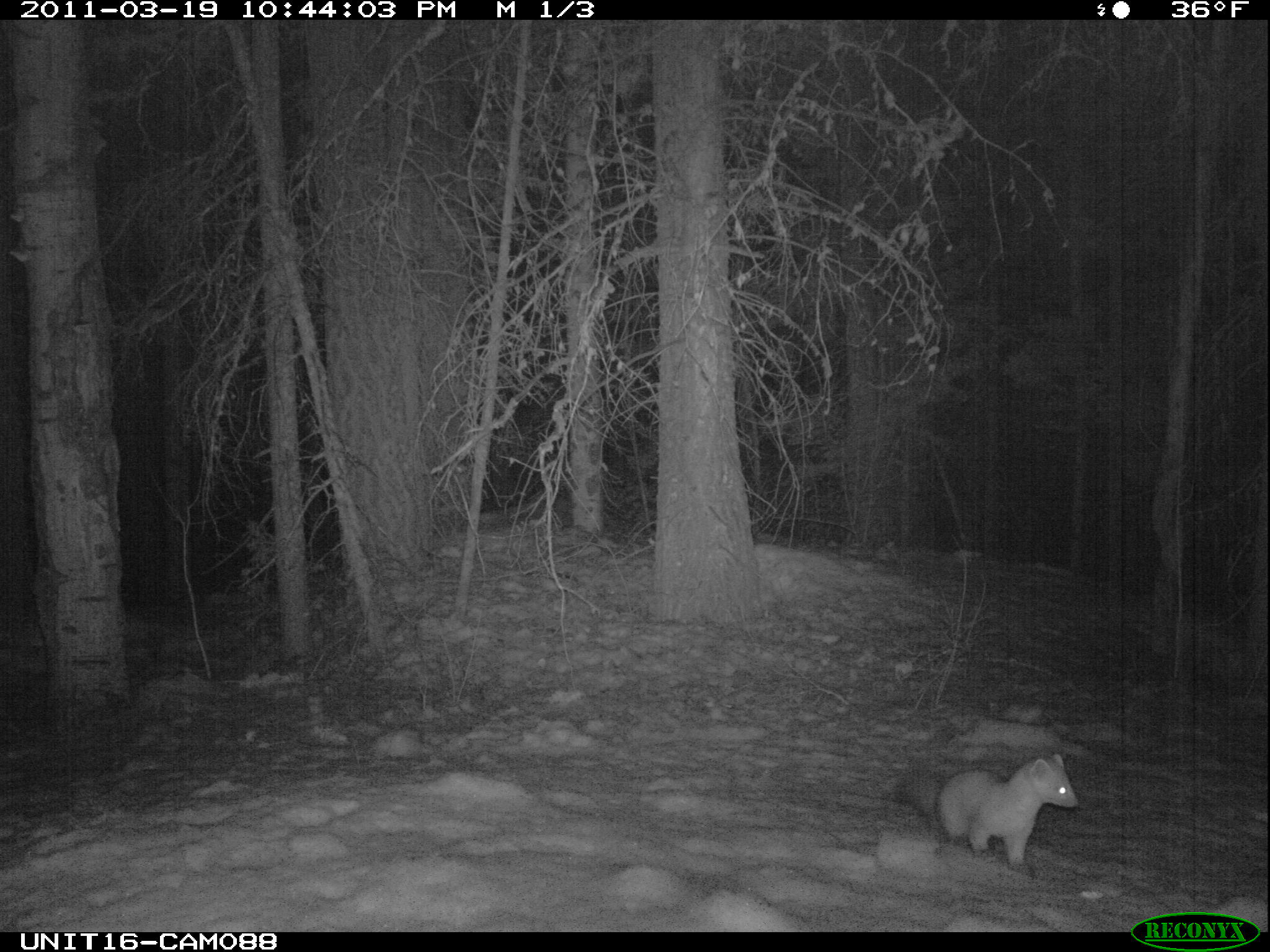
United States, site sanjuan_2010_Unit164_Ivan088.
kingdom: Animalia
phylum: Chordata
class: Mammalia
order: Carnivora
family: Mustelidae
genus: Martes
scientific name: Martes americana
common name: american marten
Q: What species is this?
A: Martes americana (american marten).